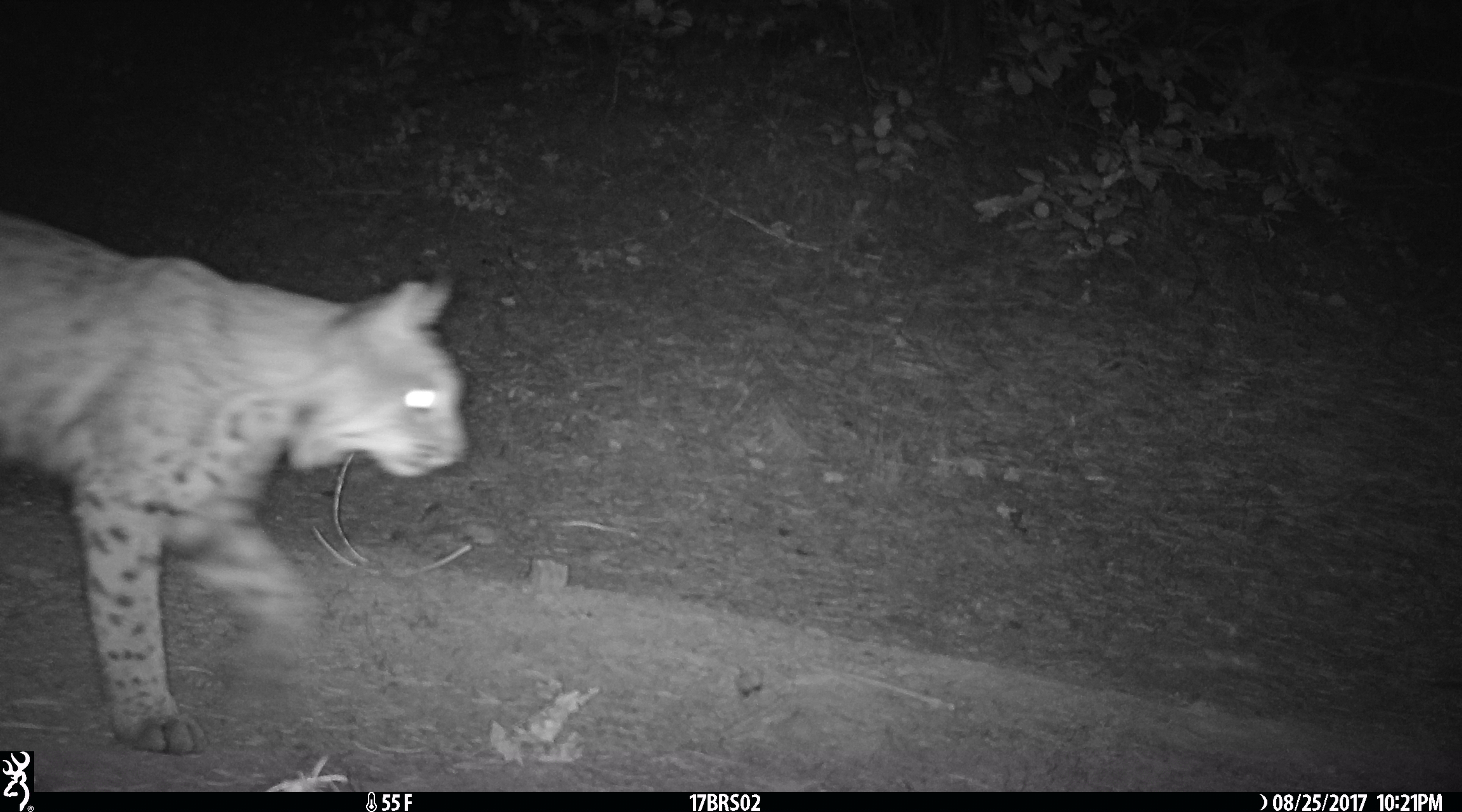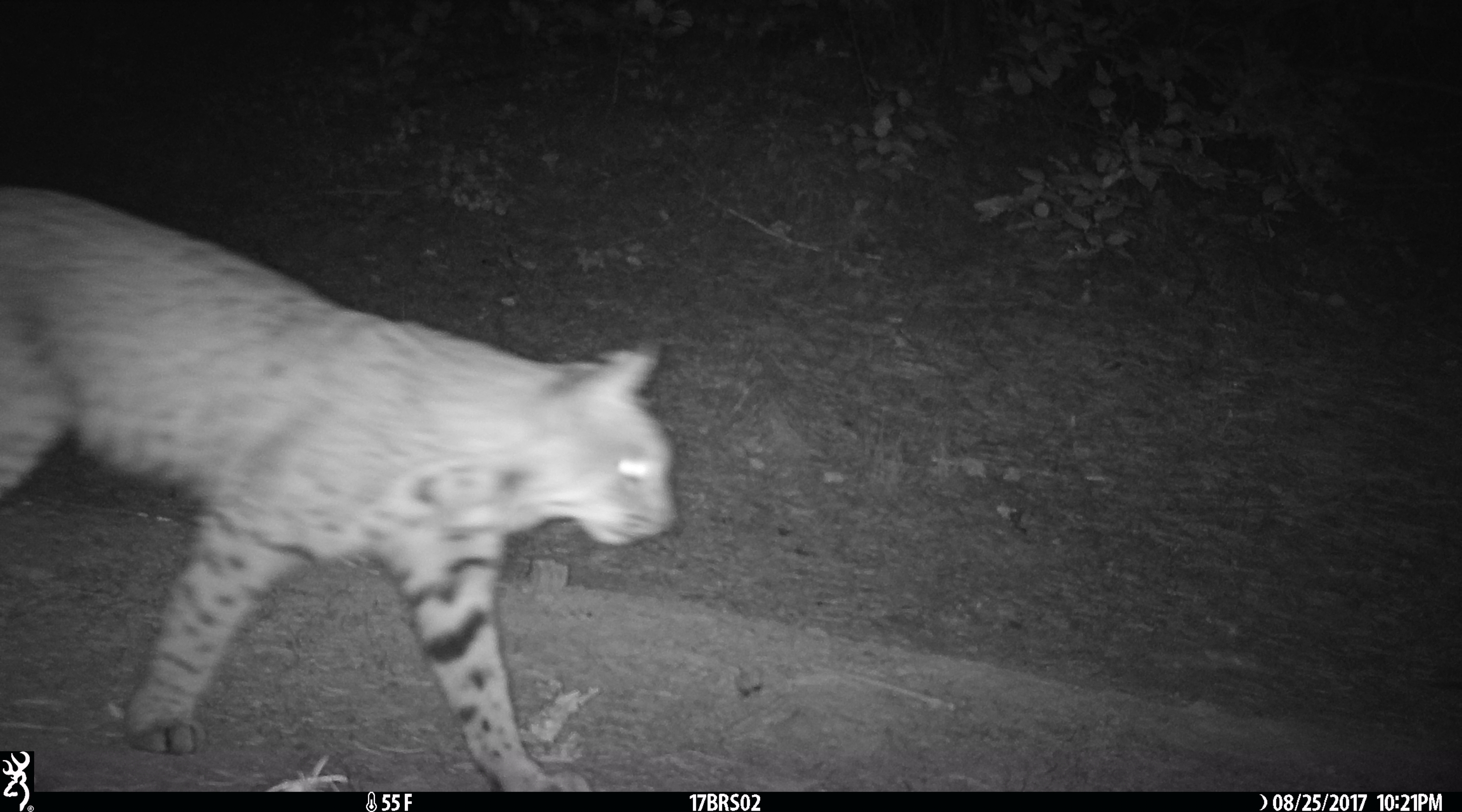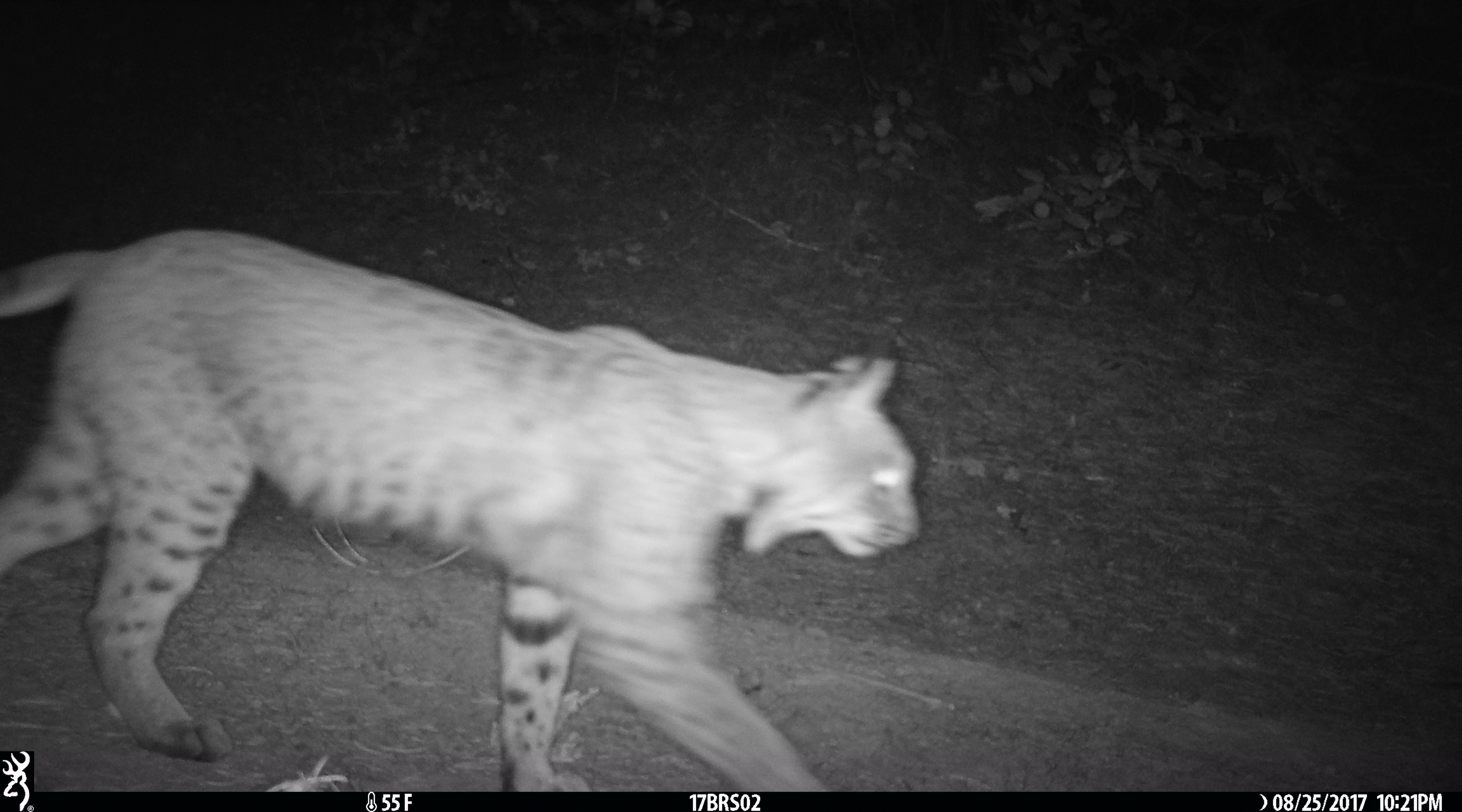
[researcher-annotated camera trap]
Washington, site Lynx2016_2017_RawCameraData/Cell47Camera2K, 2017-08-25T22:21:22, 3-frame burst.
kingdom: Animalia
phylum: Chordata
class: Mammalia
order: Carnivora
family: Felidae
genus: Lynx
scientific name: Lynx rufus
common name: bobcat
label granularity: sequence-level